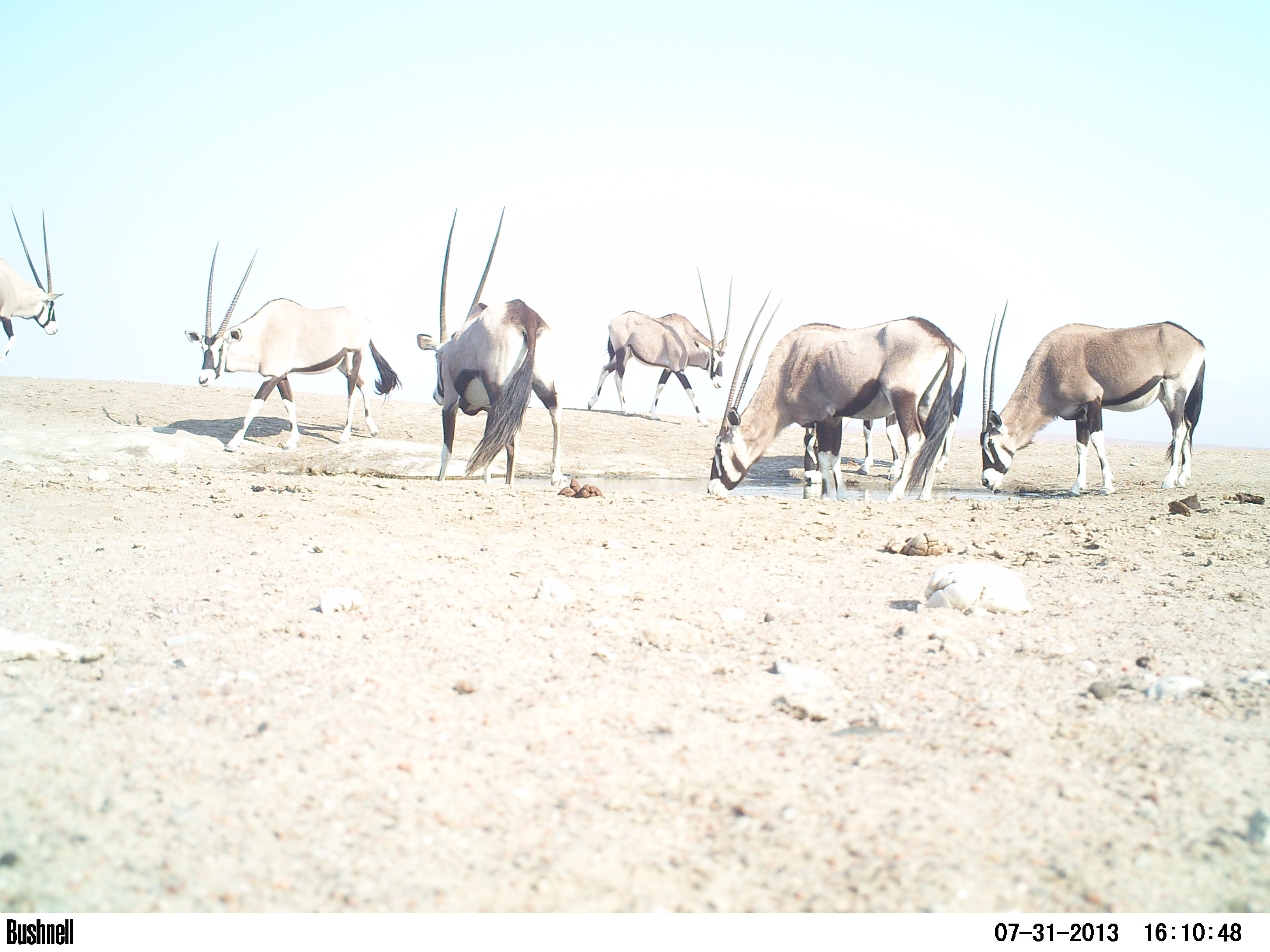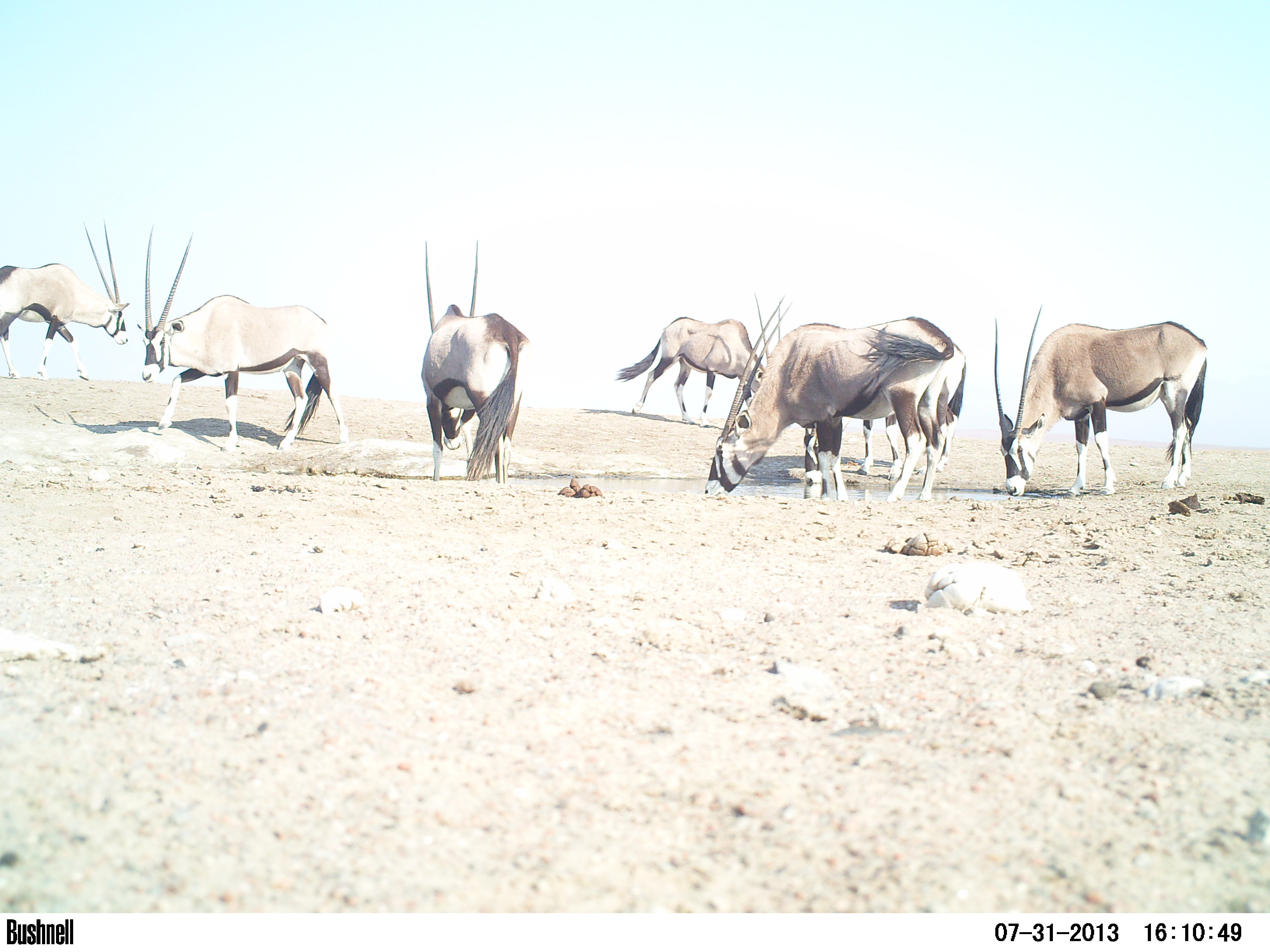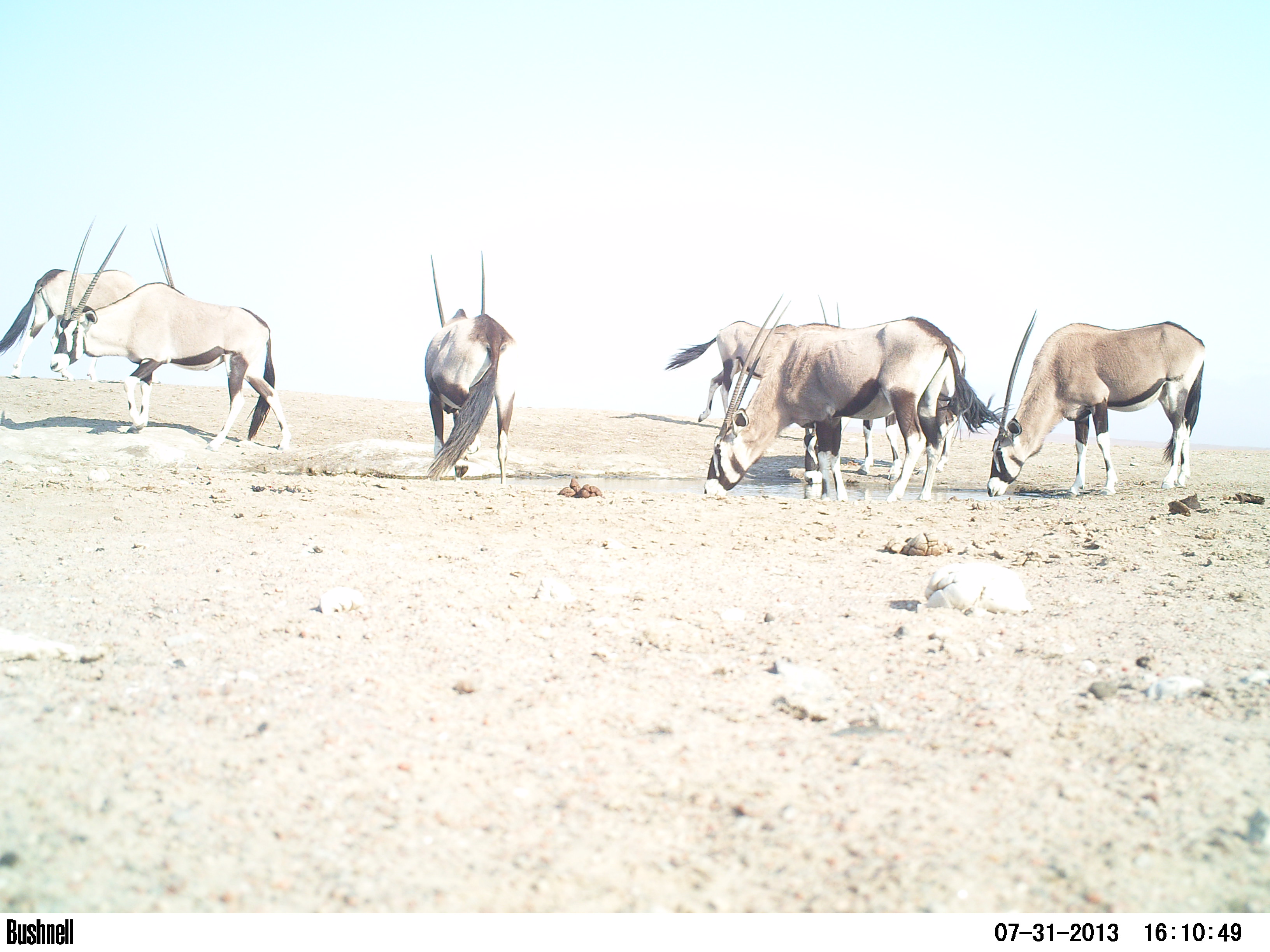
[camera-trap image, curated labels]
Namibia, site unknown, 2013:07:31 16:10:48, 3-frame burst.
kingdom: Animalia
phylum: Chordata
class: Mammalia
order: Artiodactyla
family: Bovidae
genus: Oryx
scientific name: Oryx gazella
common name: gemsbok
Oryx gazella (gemsbok).